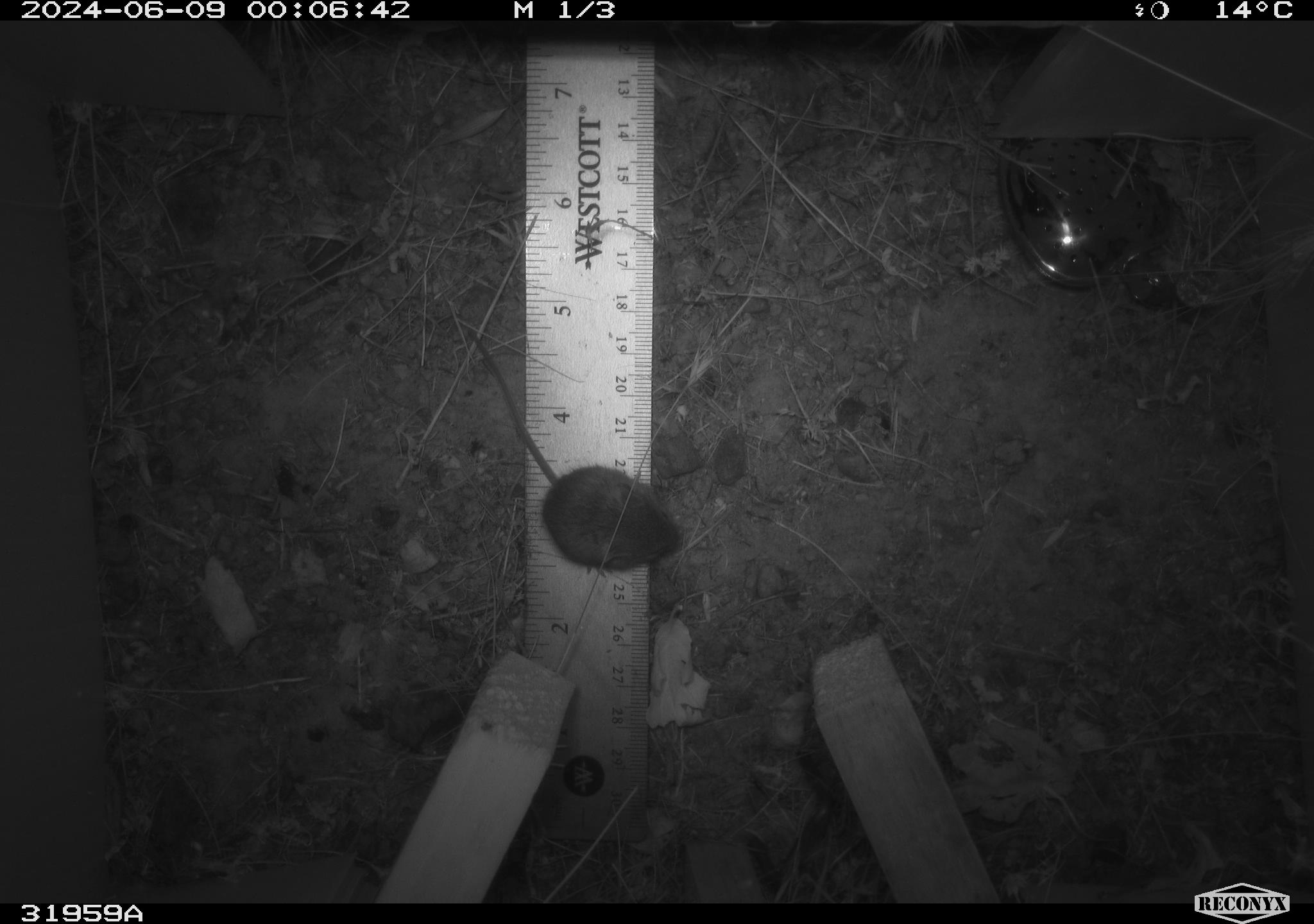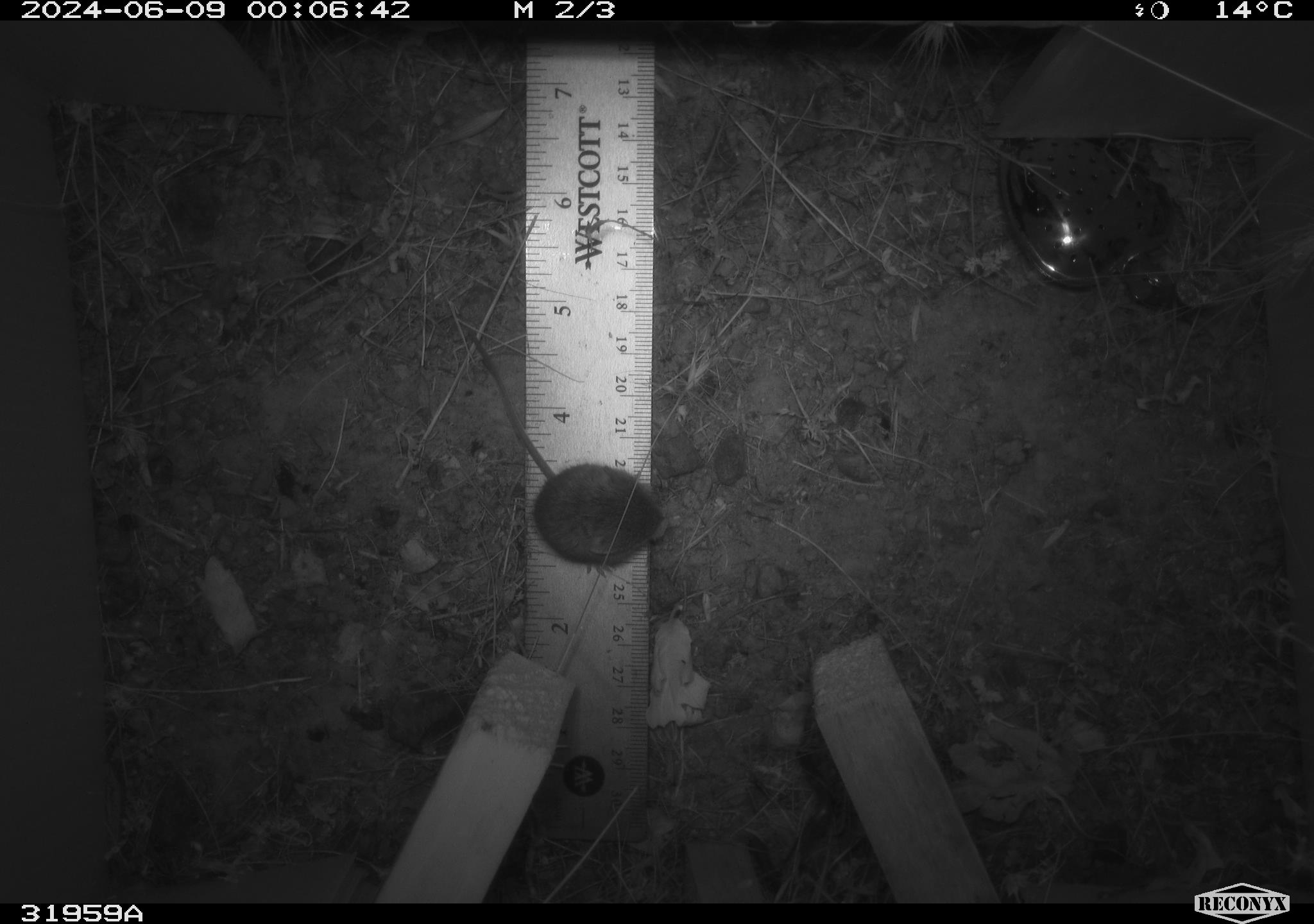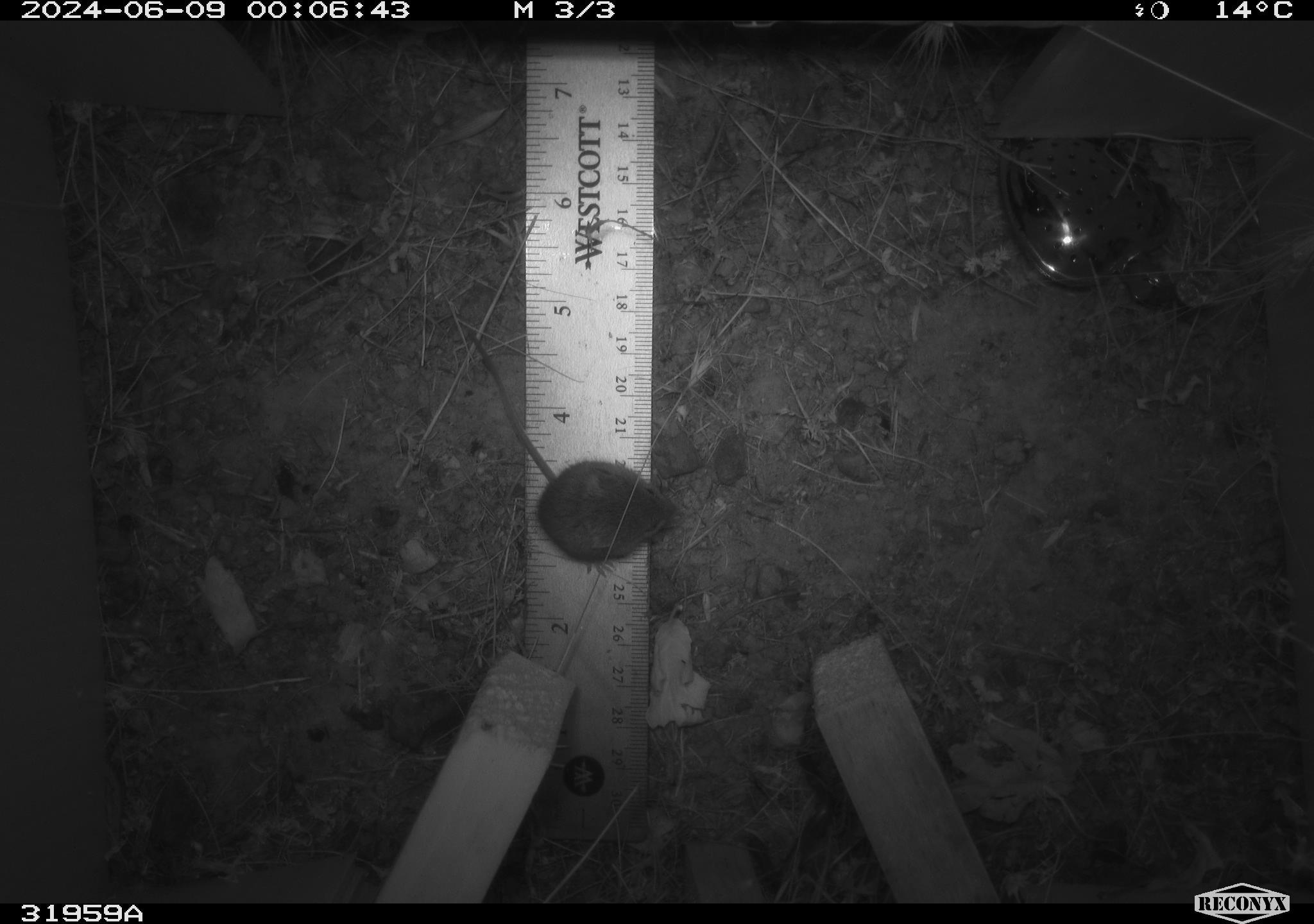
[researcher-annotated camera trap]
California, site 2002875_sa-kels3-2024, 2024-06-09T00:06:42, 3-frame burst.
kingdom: Animalia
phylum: Chordata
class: Mammalia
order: Rodentia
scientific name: Rodentia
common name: mouse species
Mouse species (Rodentia).